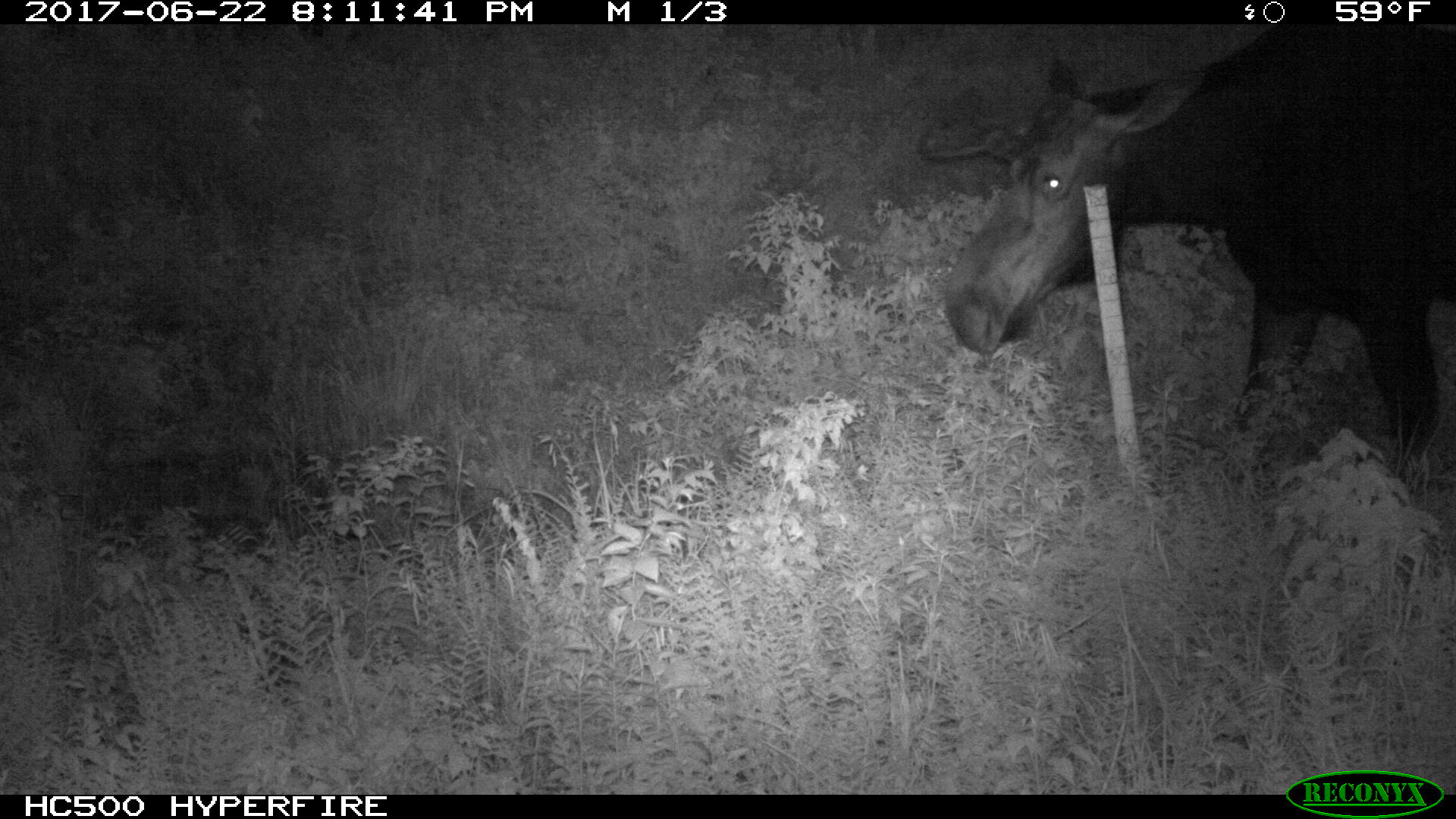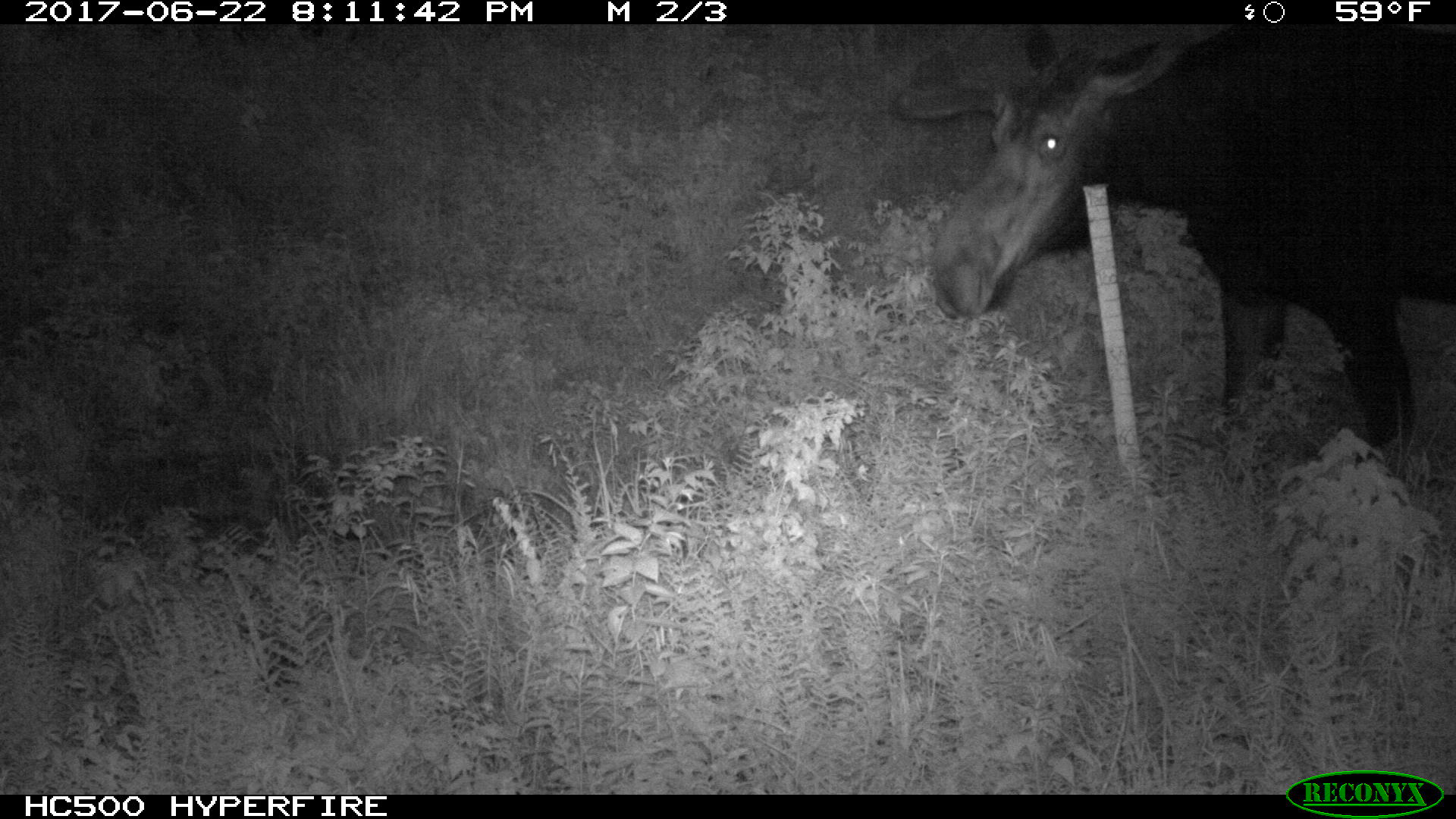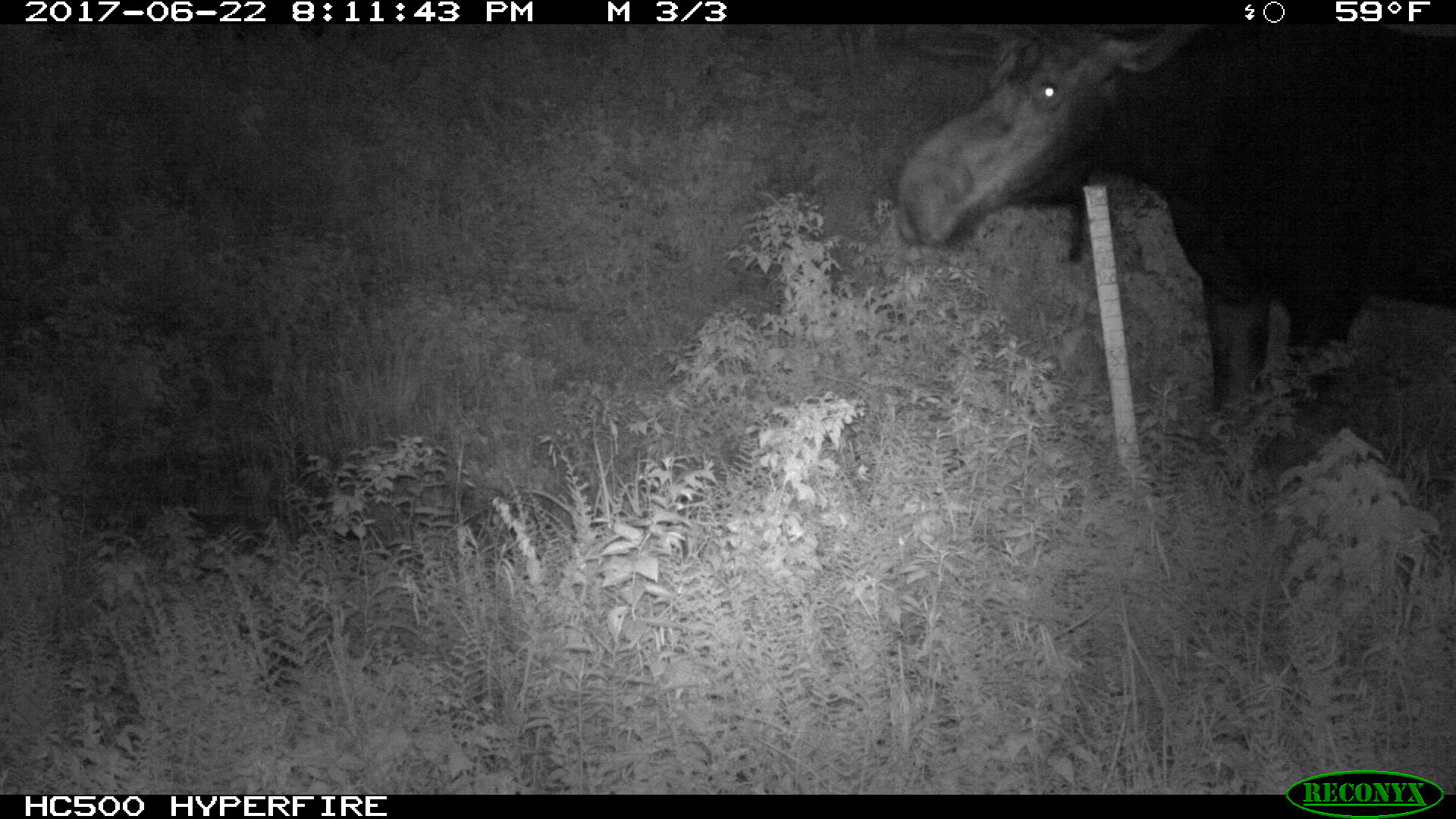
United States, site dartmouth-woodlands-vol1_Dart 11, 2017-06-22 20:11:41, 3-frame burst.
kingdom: Animalia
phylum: Chordata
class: Mammalia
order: Artiodactyla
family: Cervidae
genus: Alces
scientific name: Alces alces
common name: moose